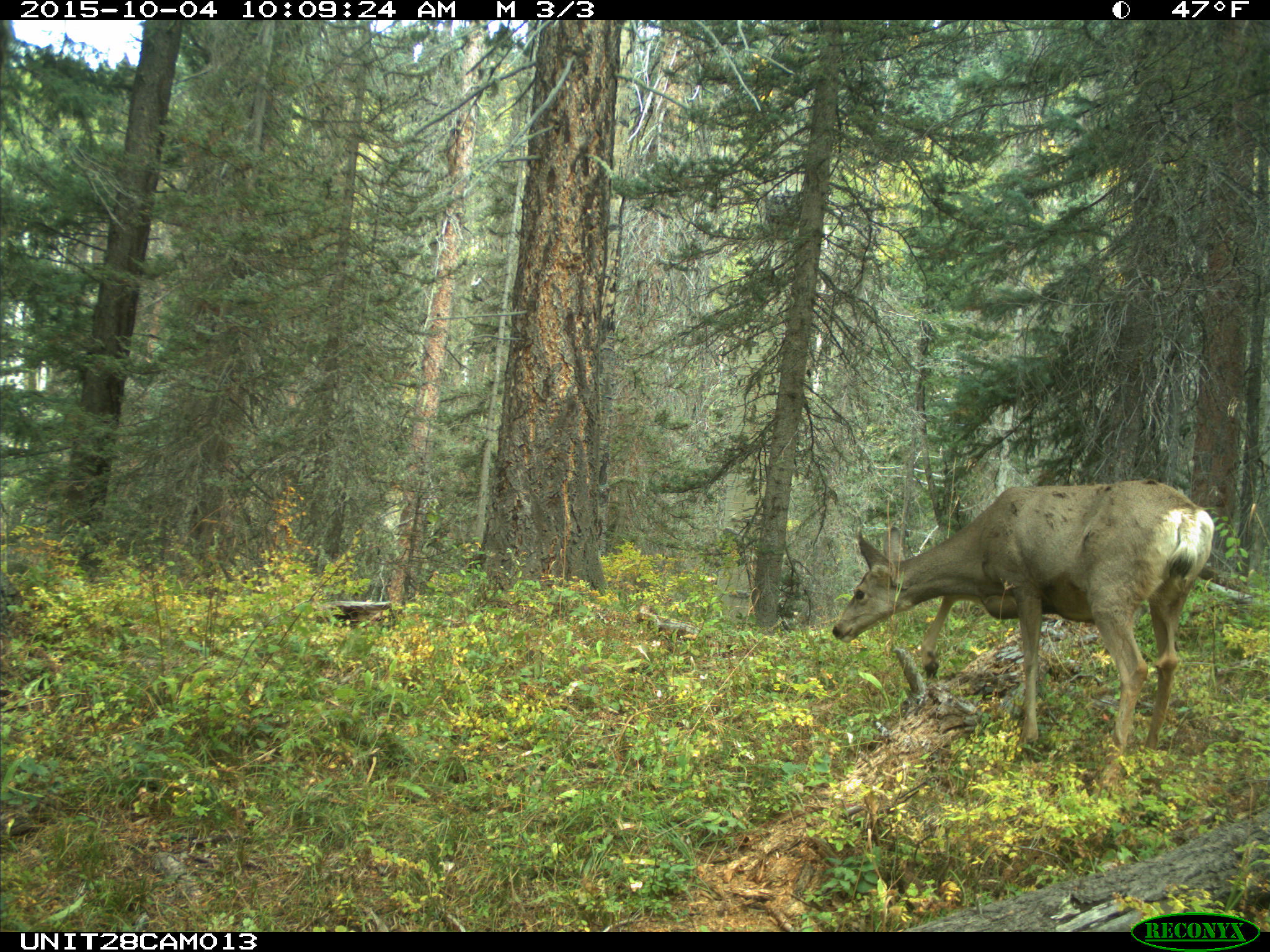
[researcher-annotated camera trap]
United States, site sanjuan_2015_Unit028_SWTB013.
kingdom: Animalia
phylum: Chordata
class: Mammalia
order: Artiodactyla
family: Cervidae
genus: Odocoileus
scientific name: Odocoileus hemionus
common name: mule deer